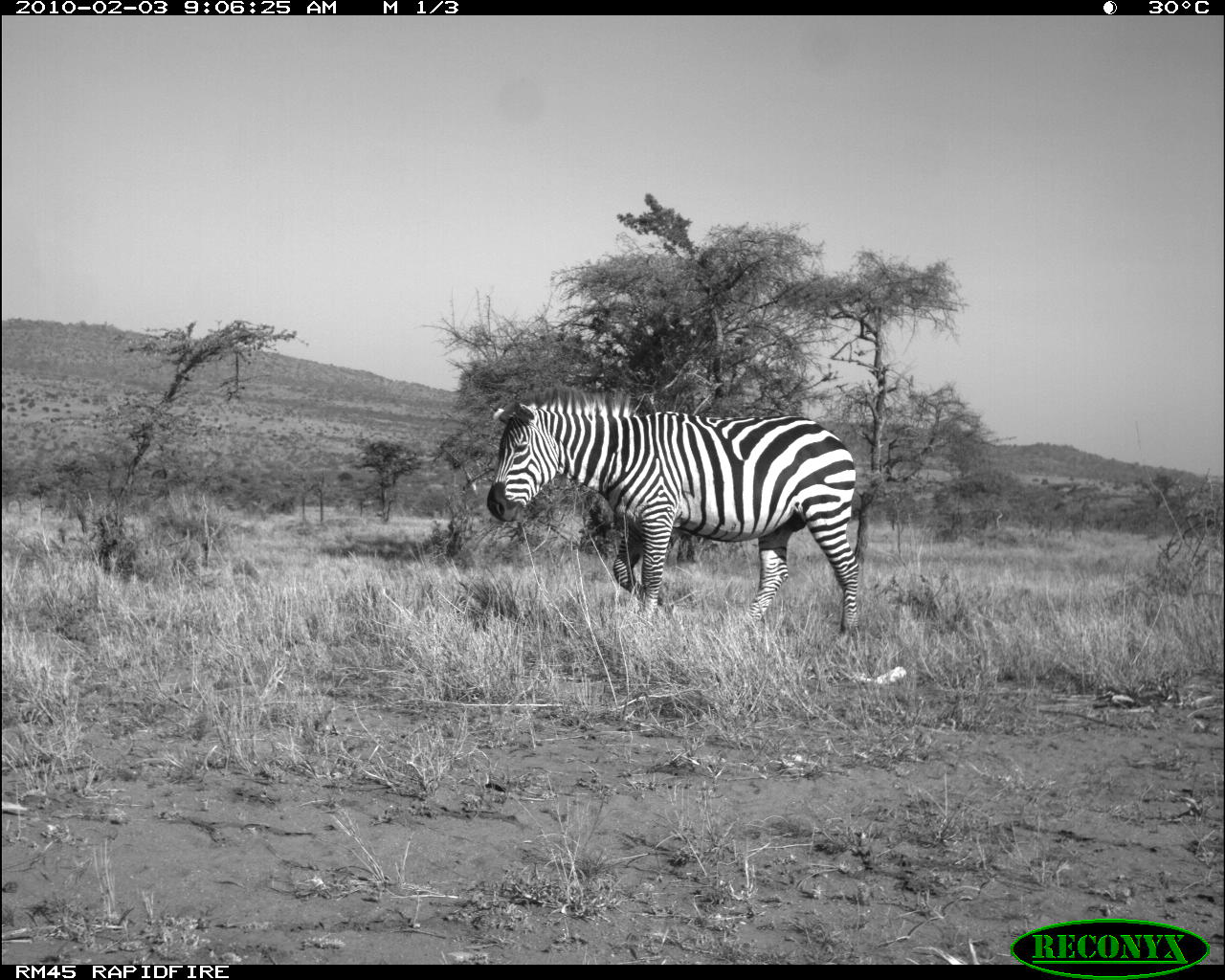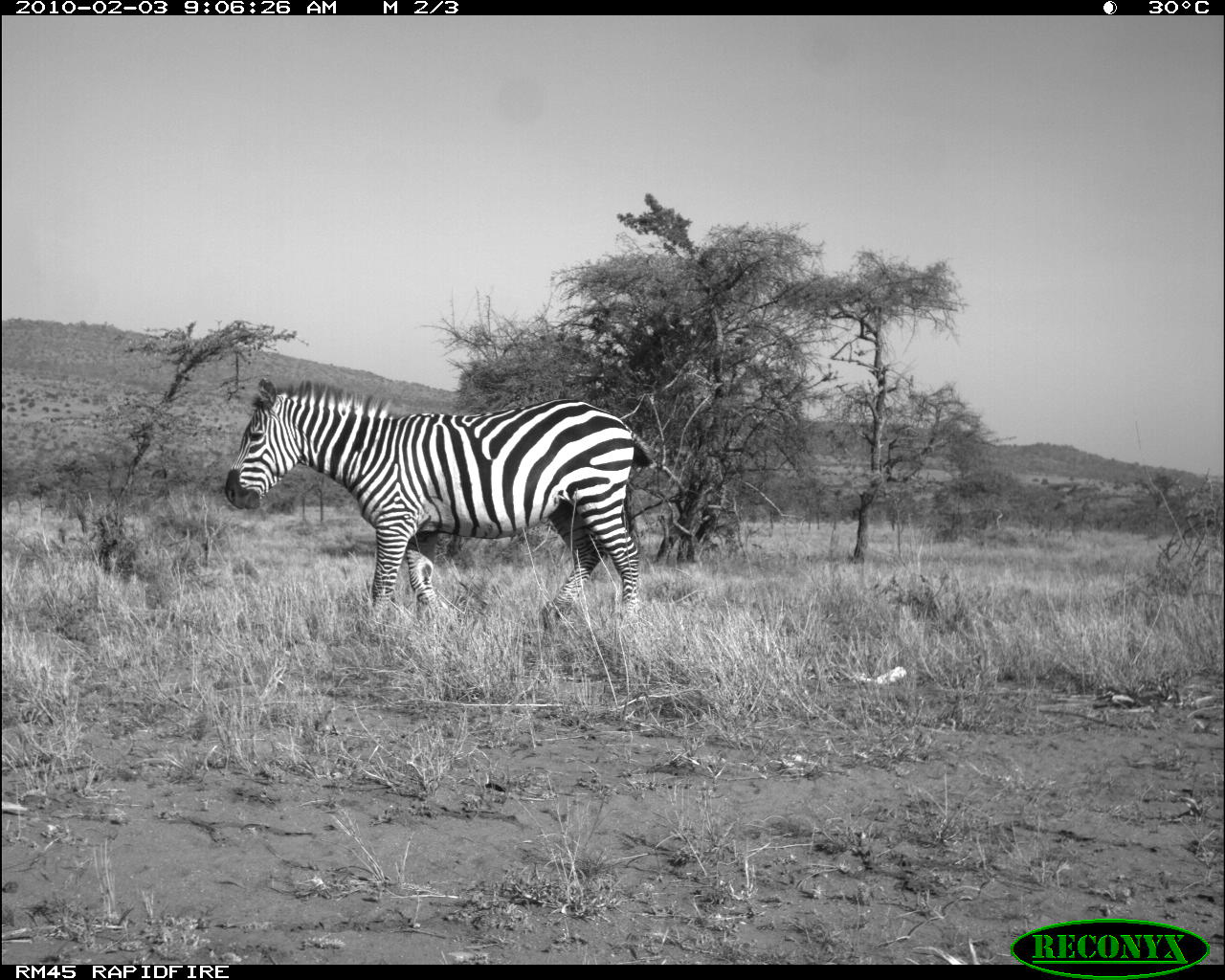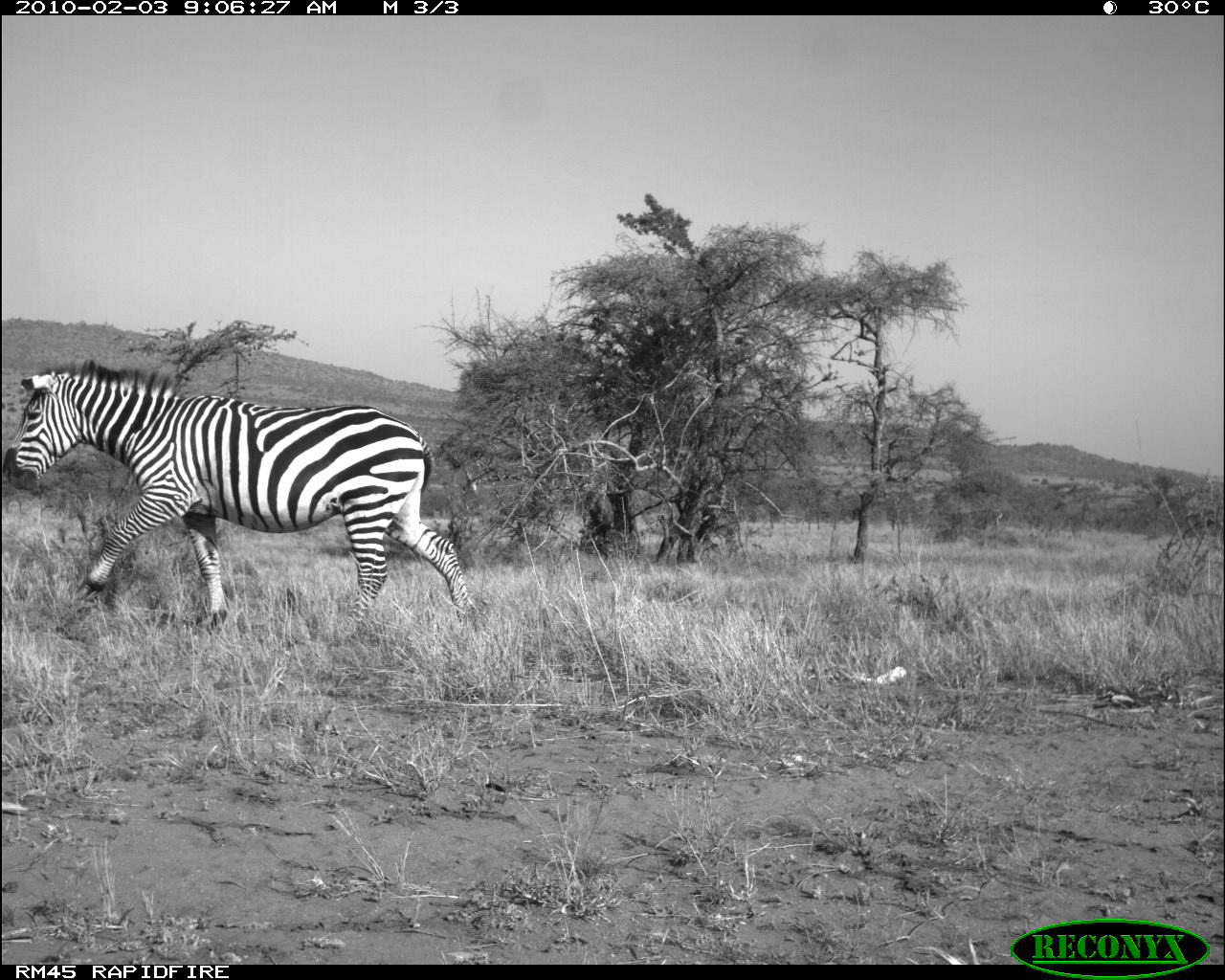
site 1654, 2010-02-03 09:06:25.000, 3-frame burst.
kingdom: Animalia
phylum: Chordata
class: Mammalia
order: Perissodactyla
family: Equidae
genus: Equus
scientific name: Equus quagga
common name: plains zebra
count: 1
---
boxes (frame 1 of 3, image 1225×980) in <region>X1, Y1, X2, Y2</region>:
equus quagga: <region>485, 383, 860, 636</region>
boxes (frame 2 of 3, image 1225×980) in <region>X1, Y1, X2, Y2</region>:
equus quagga: <region>221, 377, 653, 627</region>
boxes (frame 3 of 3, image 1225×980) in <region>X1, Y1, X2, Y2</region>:
equus quagga: <region>0, 355, 473, 619</region>